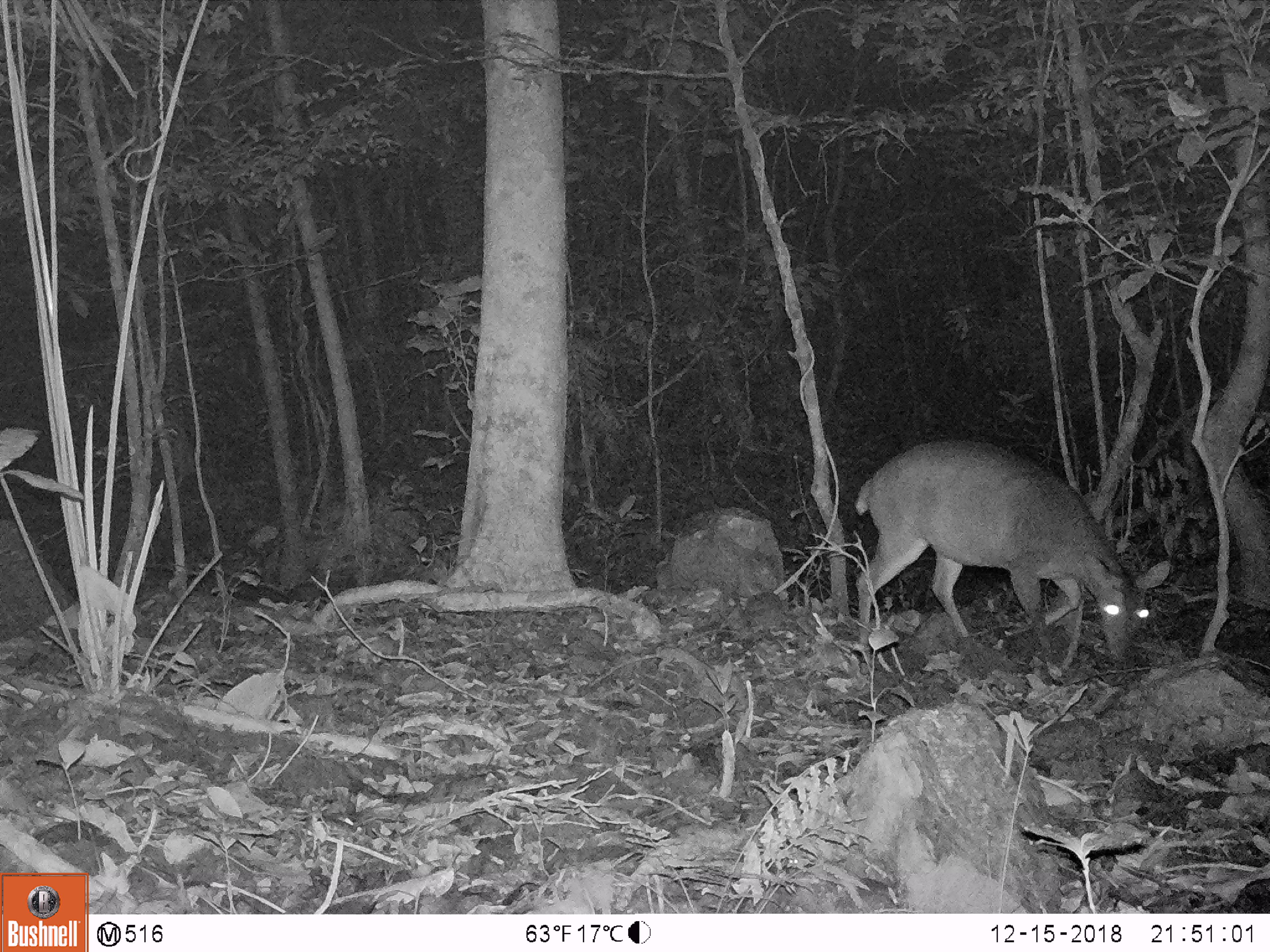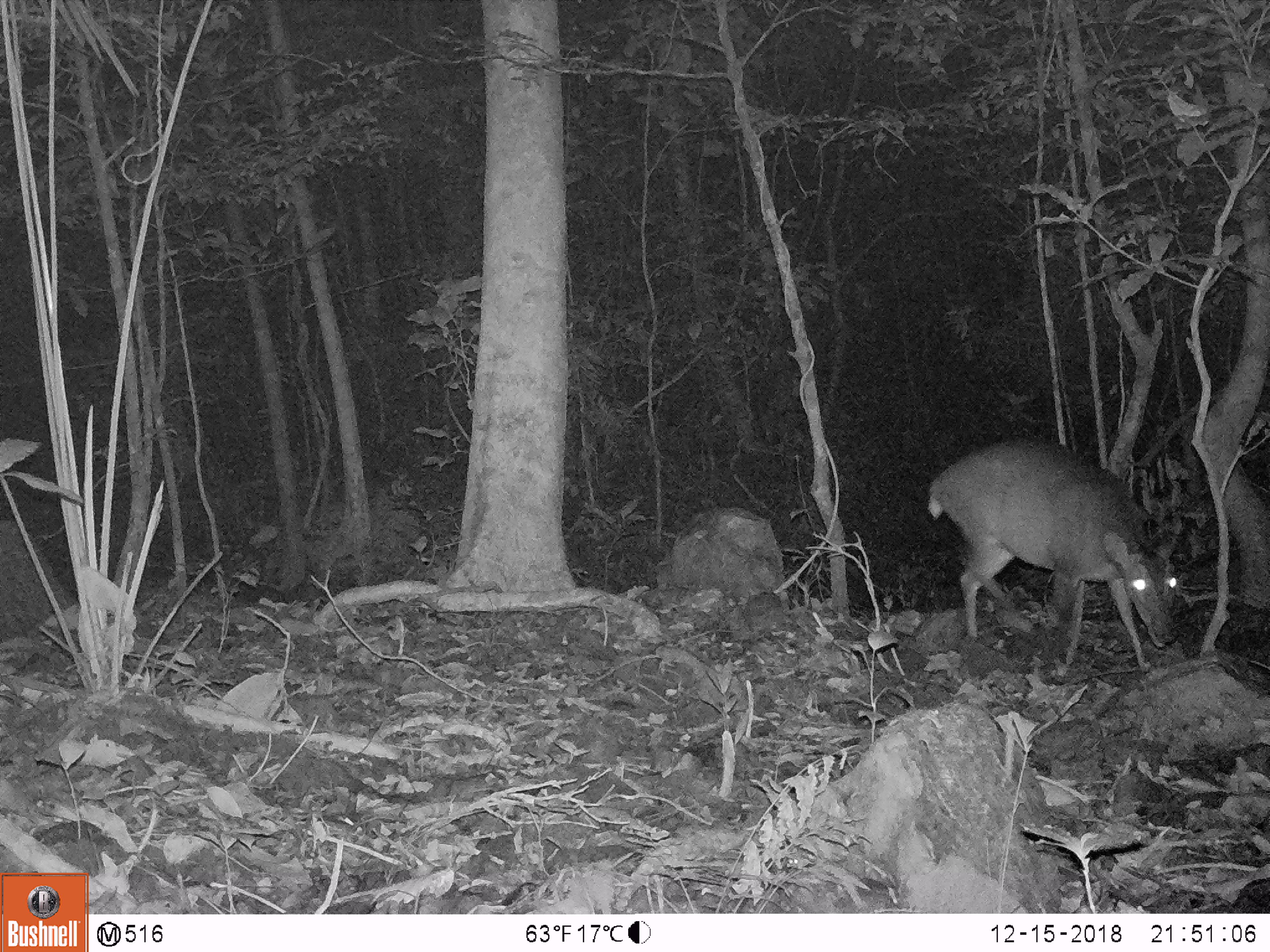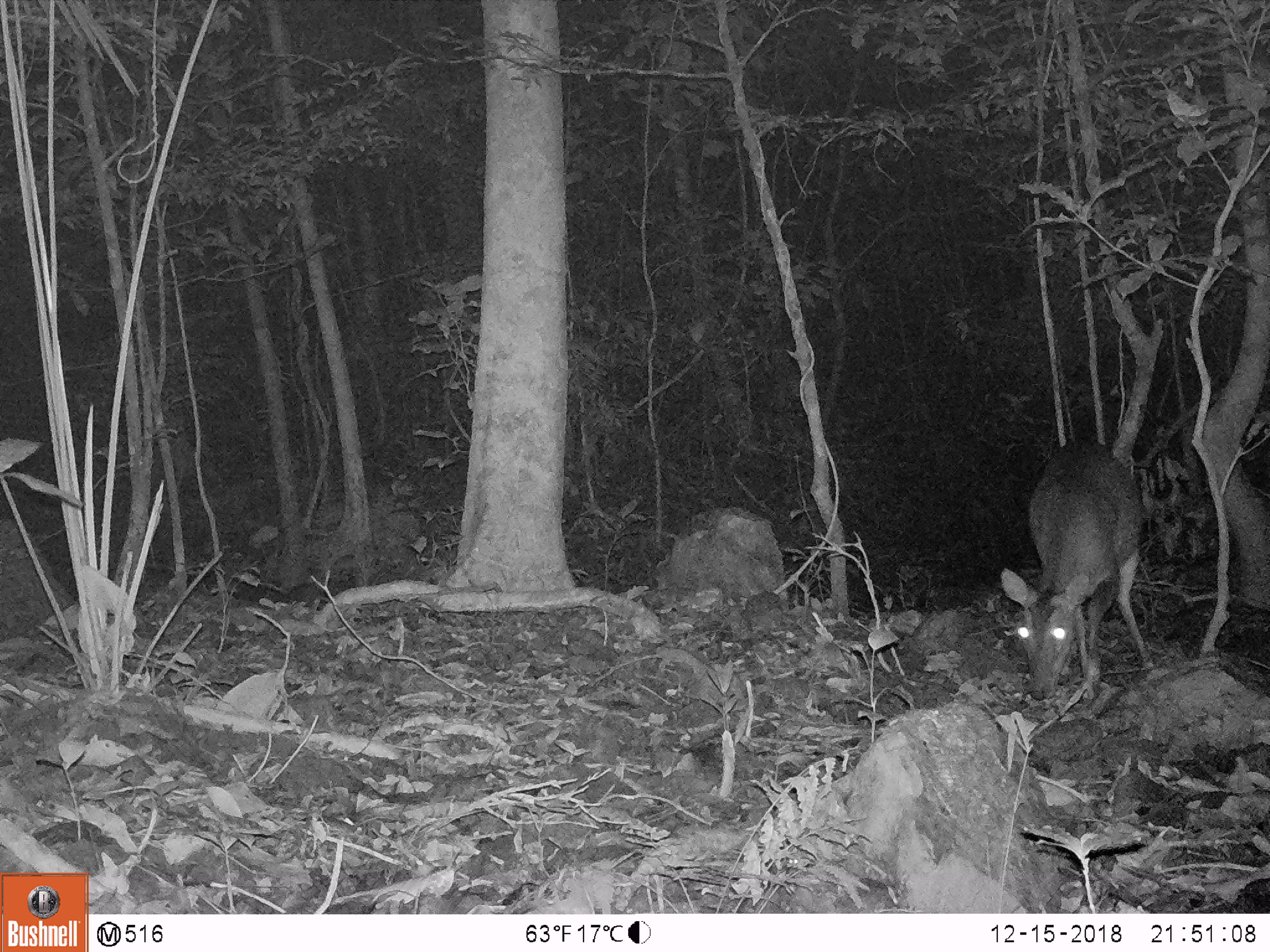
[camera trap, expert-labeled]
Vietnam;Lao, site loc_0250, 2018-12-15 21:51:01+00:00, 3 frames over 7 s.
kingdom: Animalia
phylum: Chordata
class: Mammalia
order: Artiodactyla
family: Cervidae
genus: Muntiacus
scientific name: Muntiacus vuquangensis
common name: large-antlered muntjac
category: large antlered muntjac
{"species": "large antlered muntjac (large-antlered muntjac) (Muntiacus vuquangensis)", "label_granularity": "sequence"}